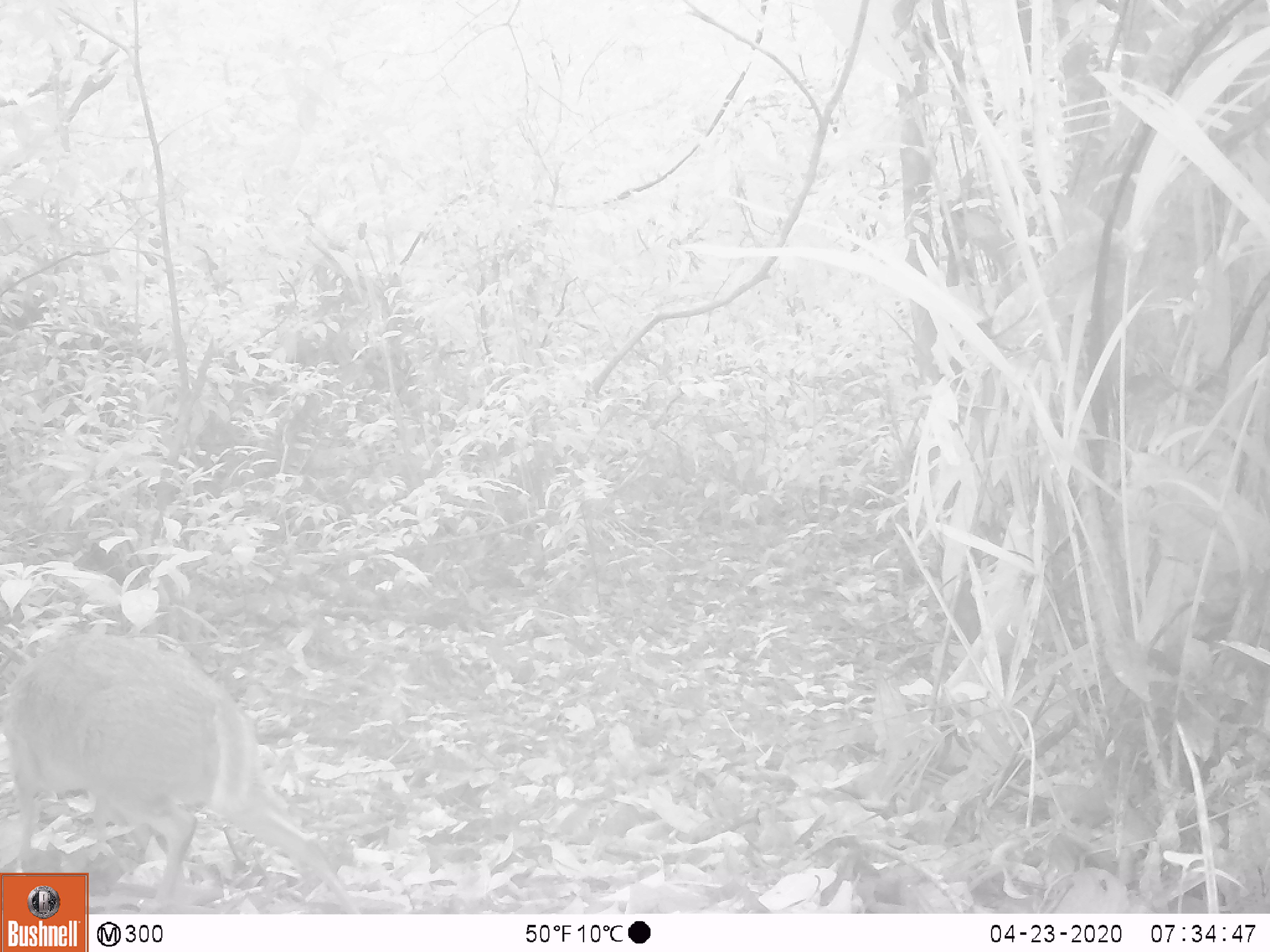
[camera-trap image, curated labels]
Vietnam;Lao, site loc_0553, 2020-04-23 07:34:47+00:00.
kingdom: Animalia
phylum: Chordata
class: Mammalia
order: Artiodactyla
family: Tragulidae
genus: Moschiola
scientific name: Moschiola meminna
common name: chevrotain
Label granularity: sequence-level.